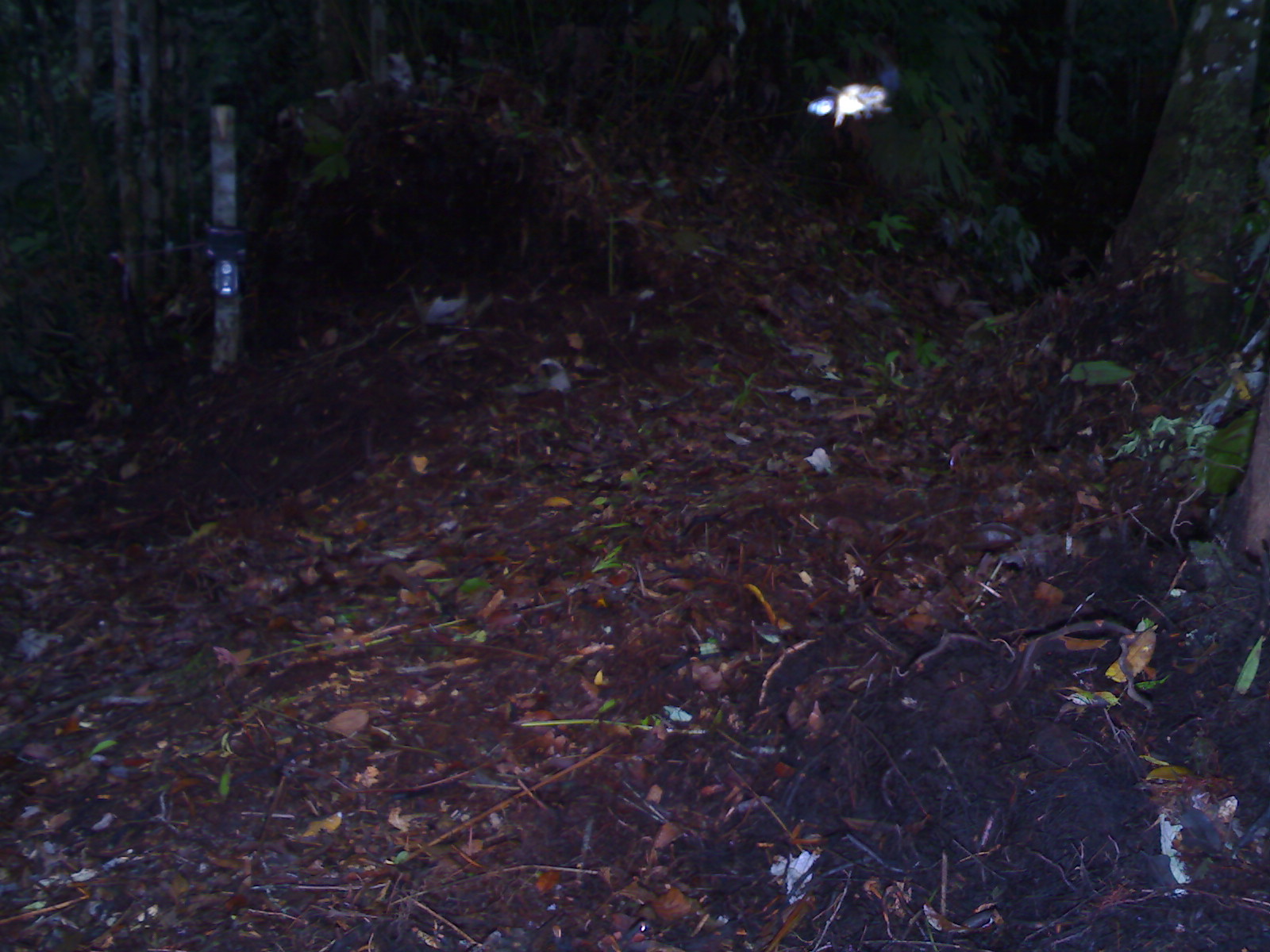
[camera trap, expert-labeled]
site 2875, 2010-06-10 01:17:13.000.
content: unidentified animal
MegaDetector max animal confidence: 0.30